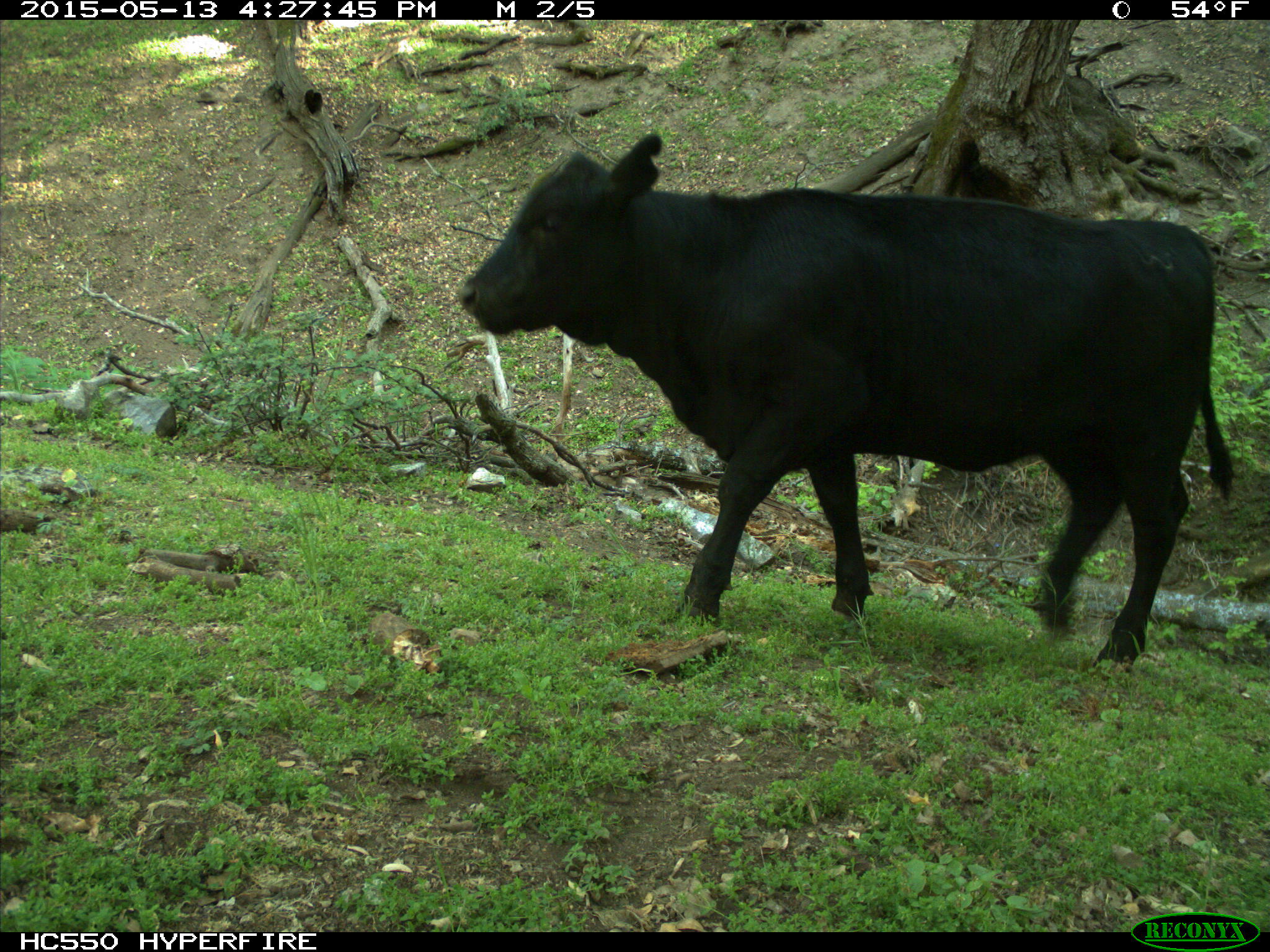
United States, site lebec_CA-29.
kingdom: Animalia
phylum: Chordata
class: Mammalia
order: Artiodactyla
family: Bovidae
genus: Bos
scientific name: Bos taurus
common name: domestic cow